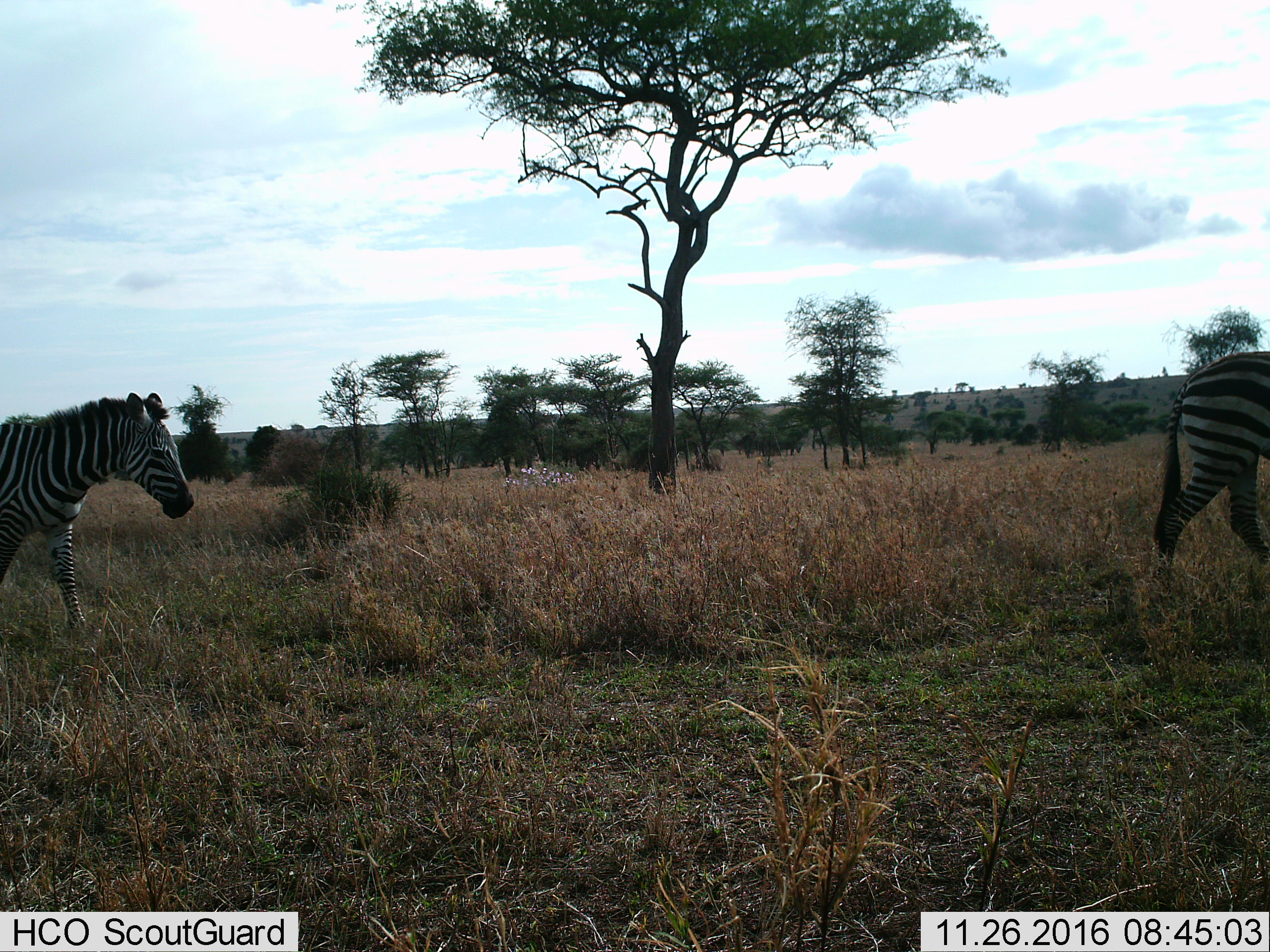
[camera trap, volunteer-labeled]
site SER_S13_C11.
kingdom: Animalia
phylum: Chordata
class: Mammalia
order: Perissodactyla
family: Equidae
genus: Equus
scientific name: Equus quagga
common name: plains zebra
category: zebraplains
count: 2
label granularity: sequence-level